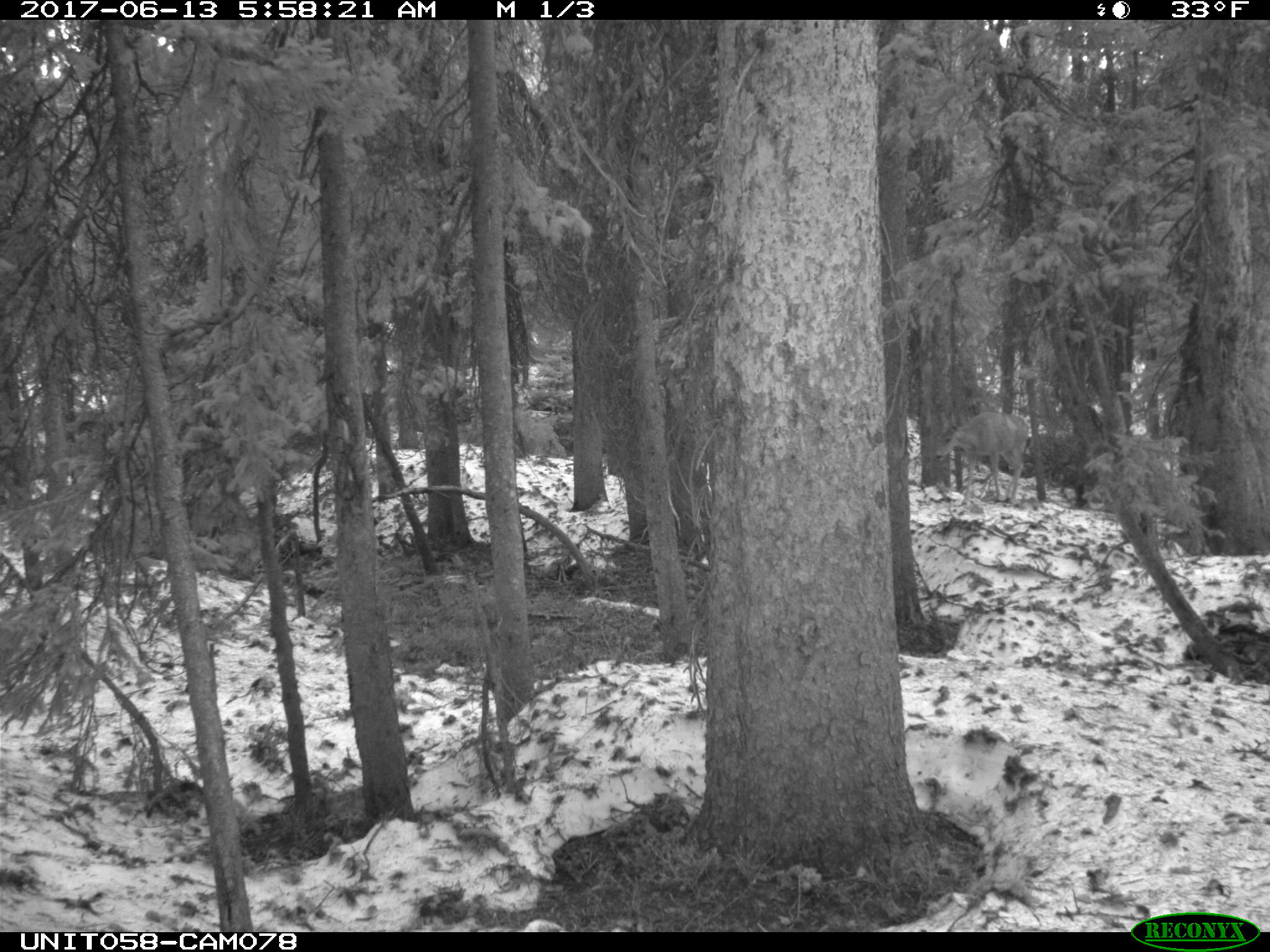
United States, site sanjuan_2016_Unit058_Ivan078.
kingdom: Animalia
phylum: Chordata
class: Mammalia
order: Artiodactyla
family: Cervidae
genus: Odocoileus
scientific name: Odocoileus hemionus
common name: mule deer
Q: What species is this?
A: Odocoileus hemionus (mule deer).